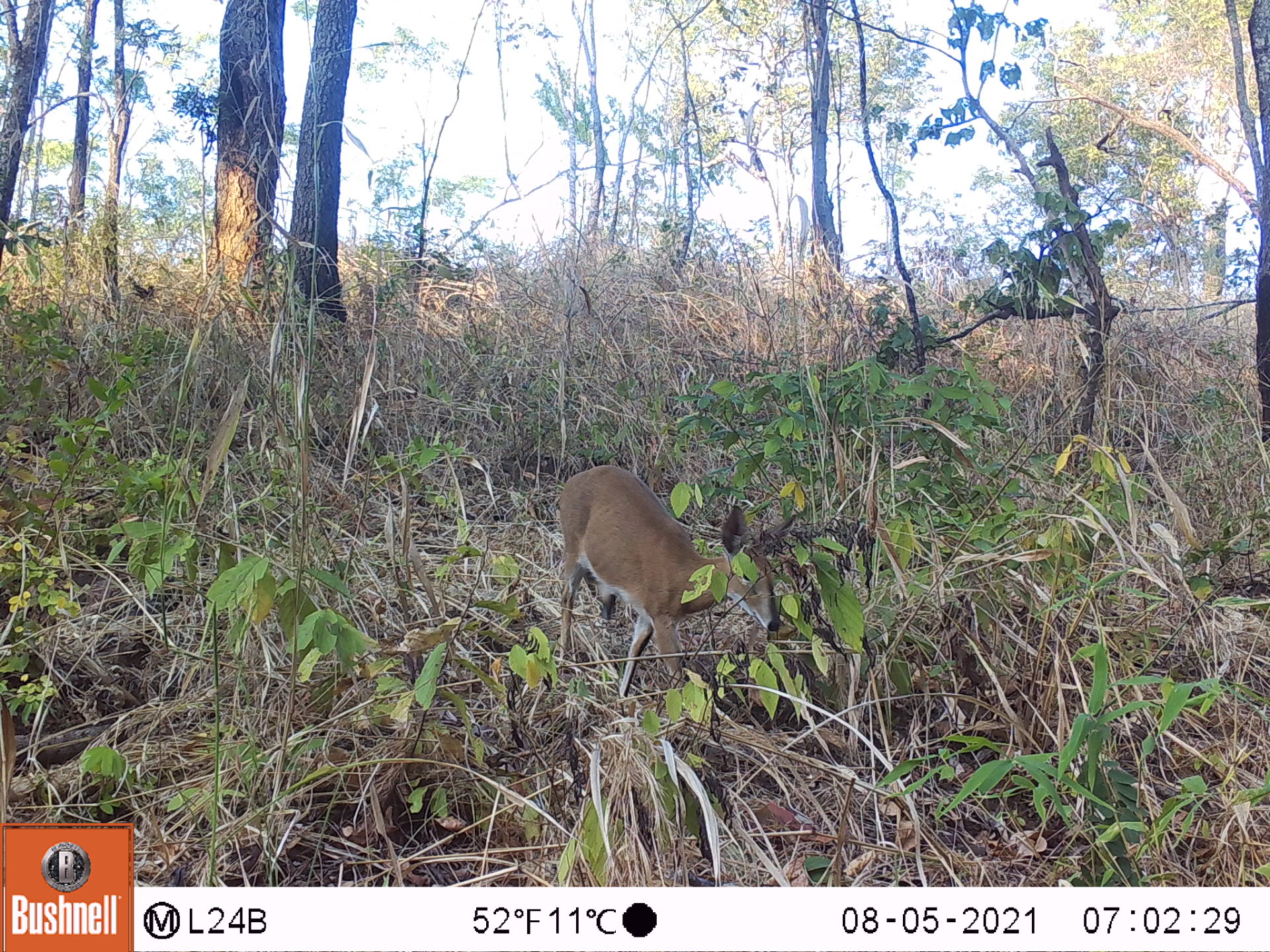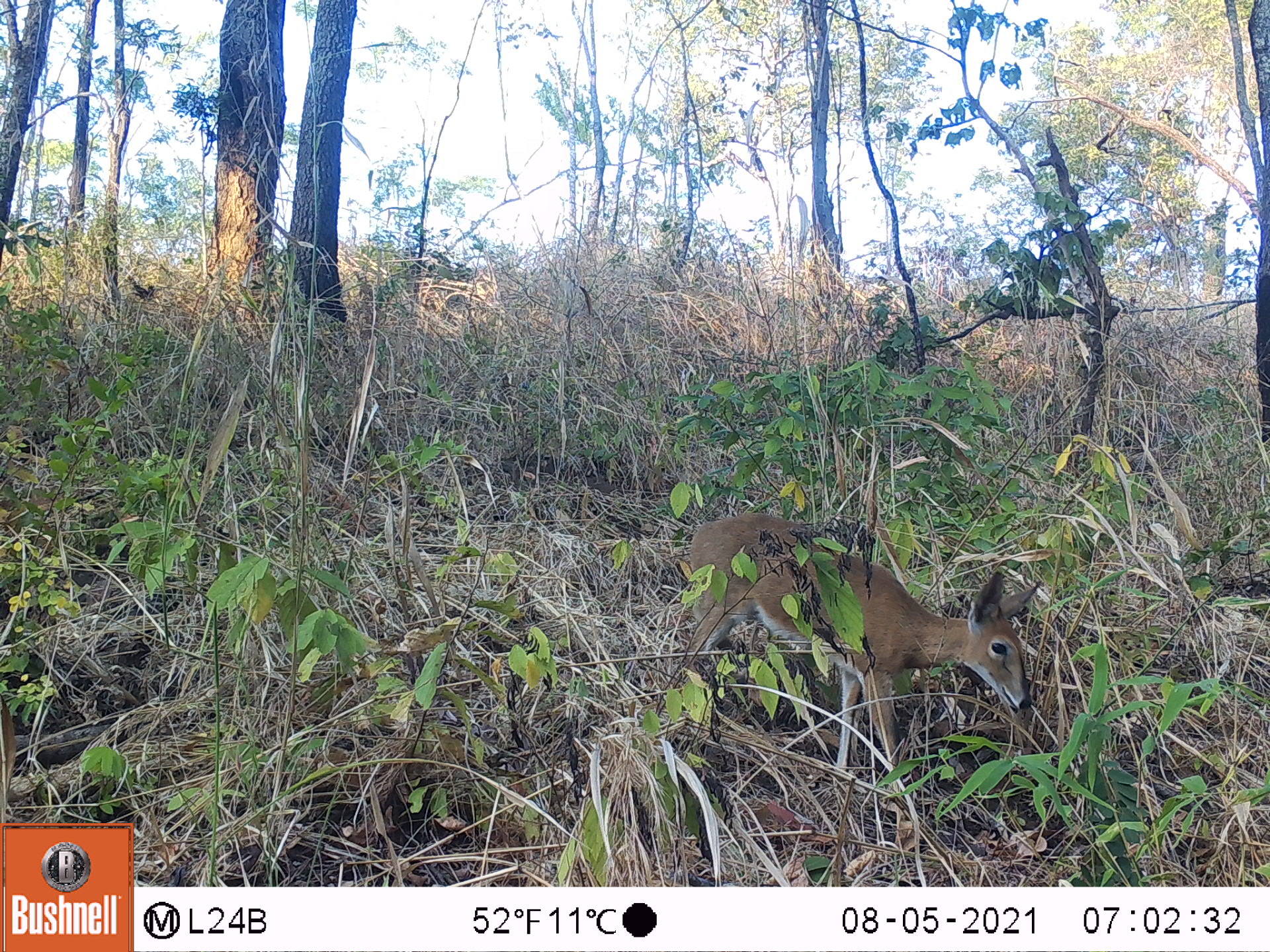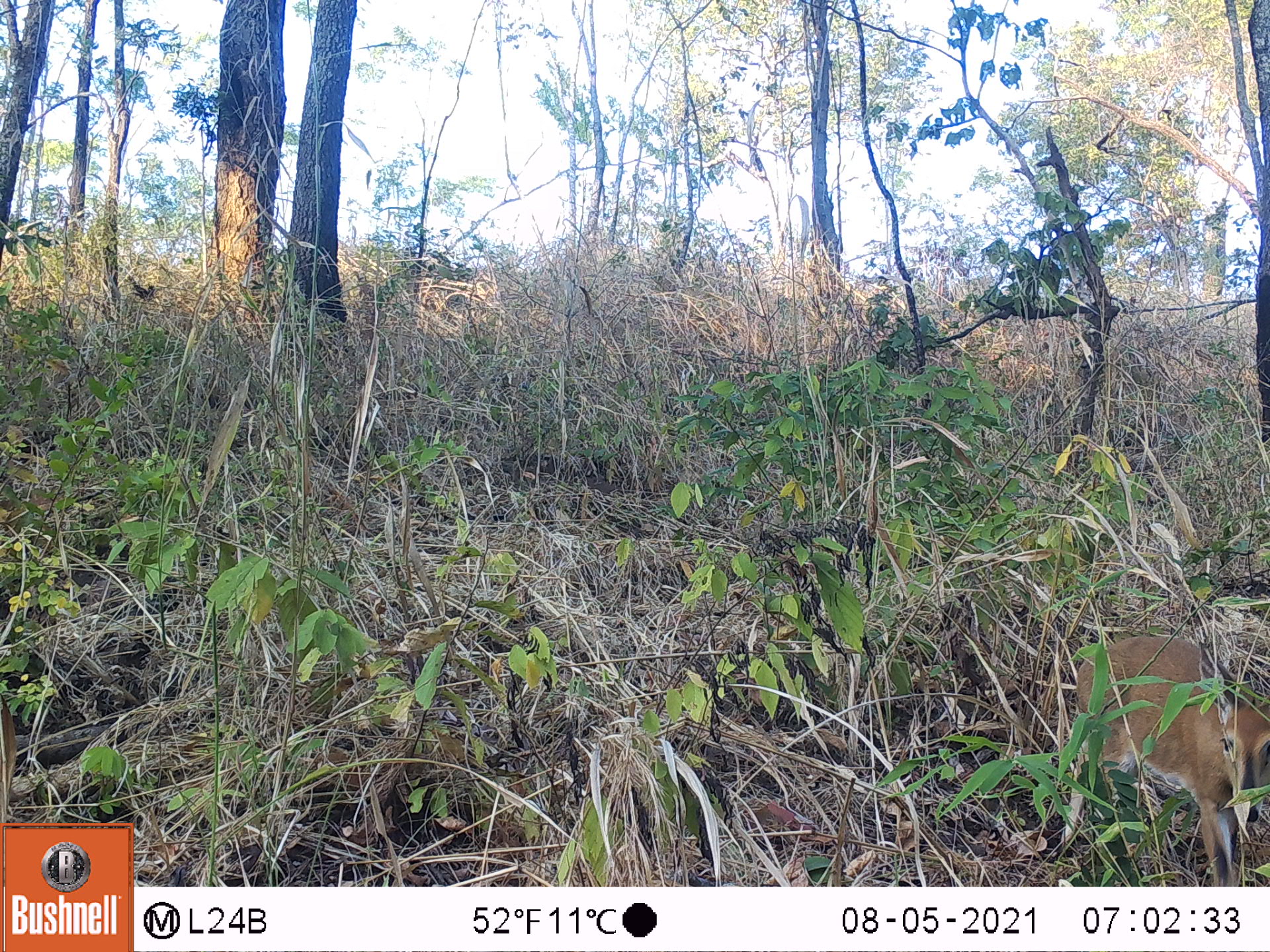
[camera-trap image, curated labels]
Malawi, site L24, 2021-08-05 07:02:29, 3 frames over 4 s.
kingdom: Animalia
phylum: Chordata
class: Mammalia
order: Artiodactyla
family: Bovidae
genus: Sylvicapra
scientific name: Sylvicapra grimmia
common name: common duiker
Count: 1.